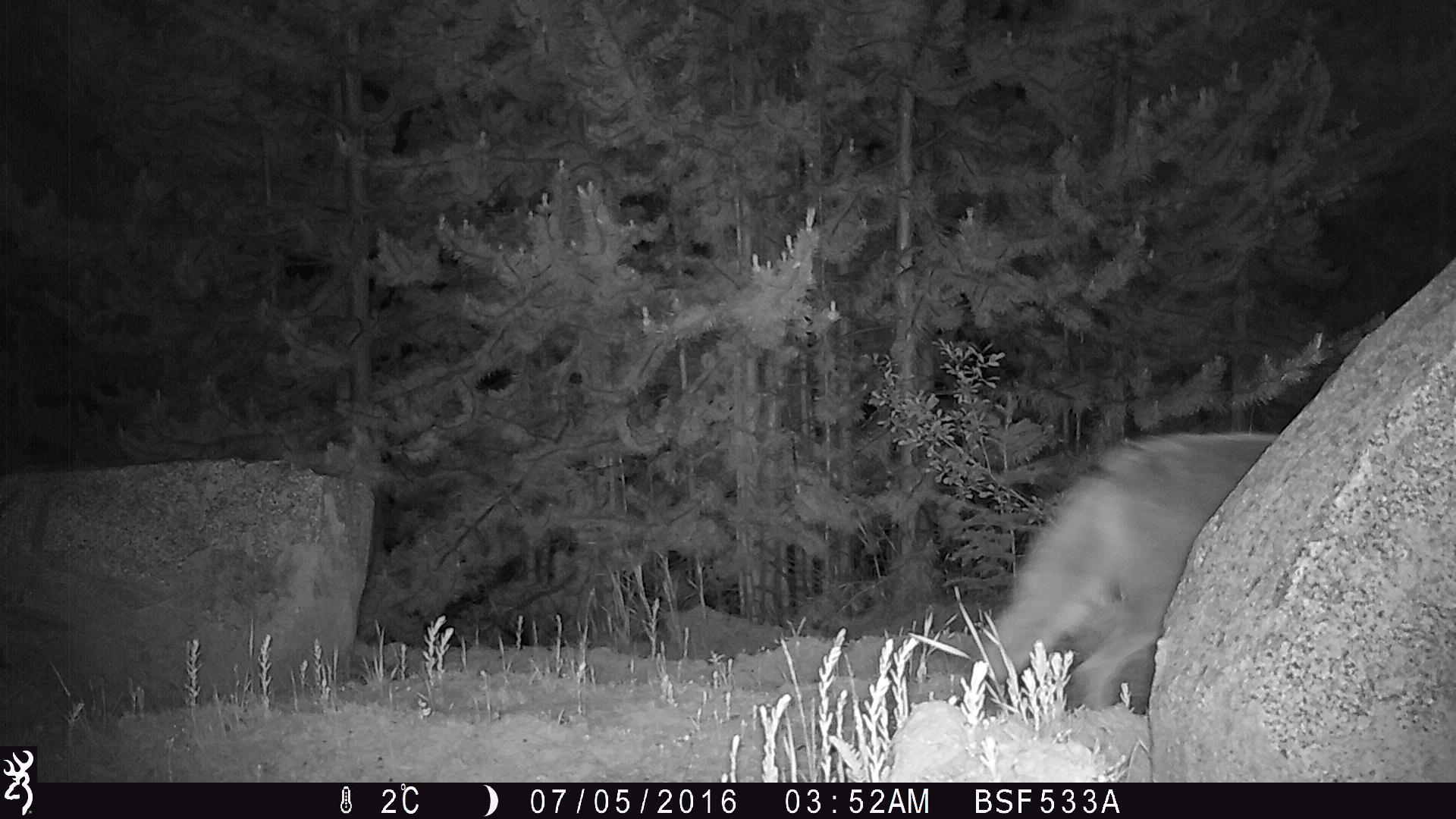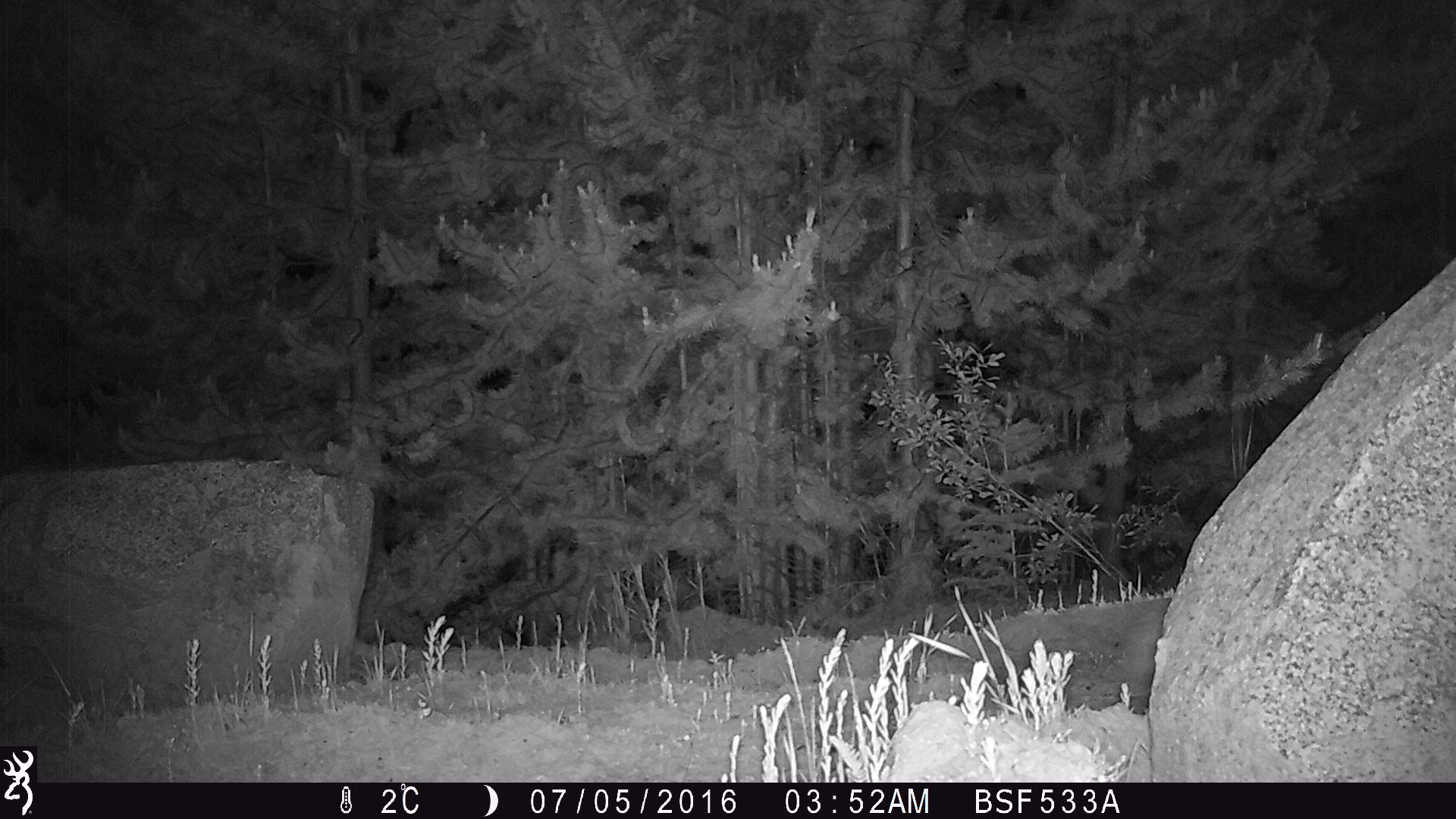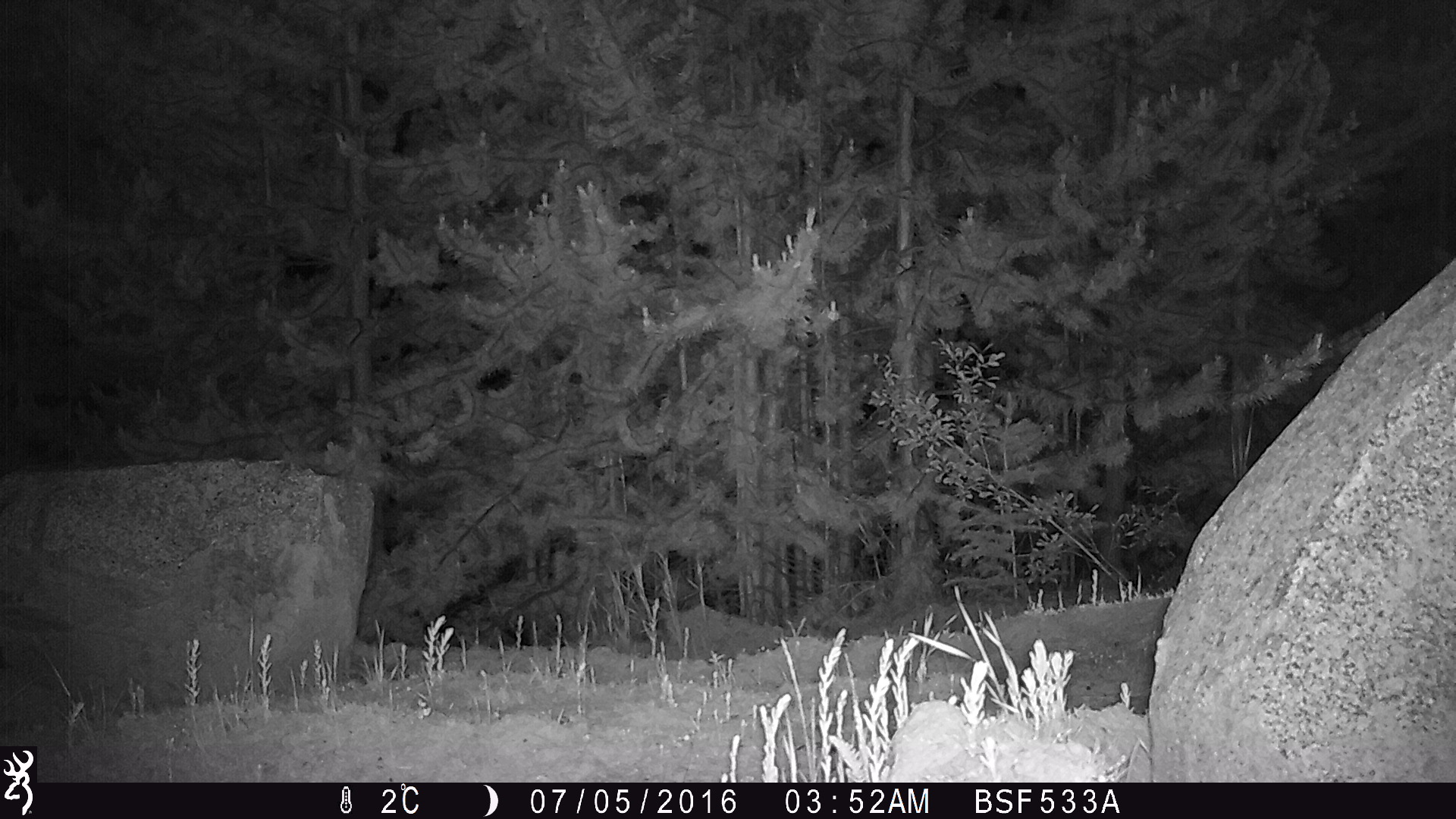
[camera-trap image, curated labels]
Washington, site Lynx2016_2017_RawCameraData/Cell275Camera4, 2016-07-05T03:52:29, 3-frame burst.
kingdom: Animalia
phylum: Chordata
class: Mammalia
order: Carnivora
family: Canidae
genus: Canis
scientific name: Canis latrans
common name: coyote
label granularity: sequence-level